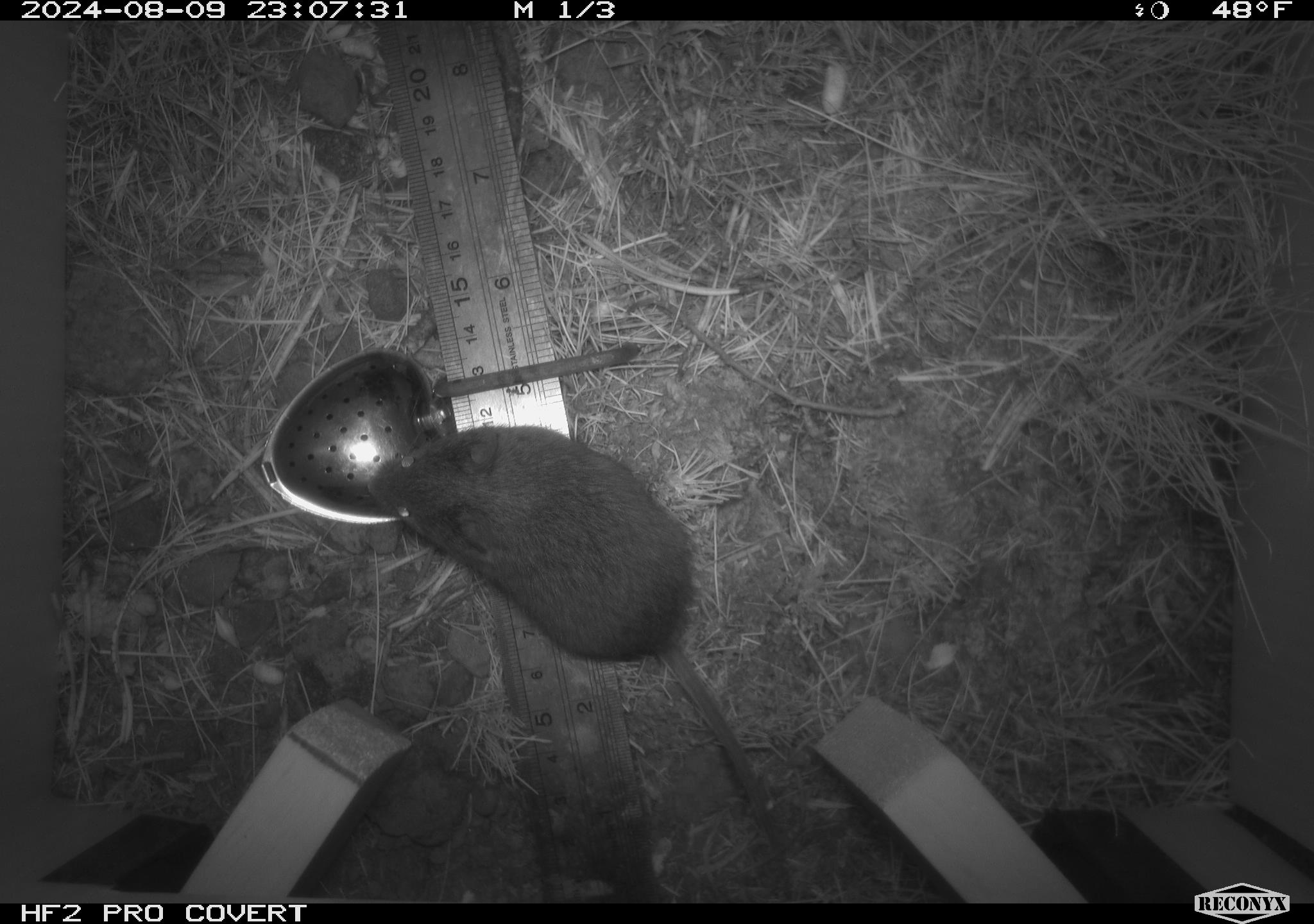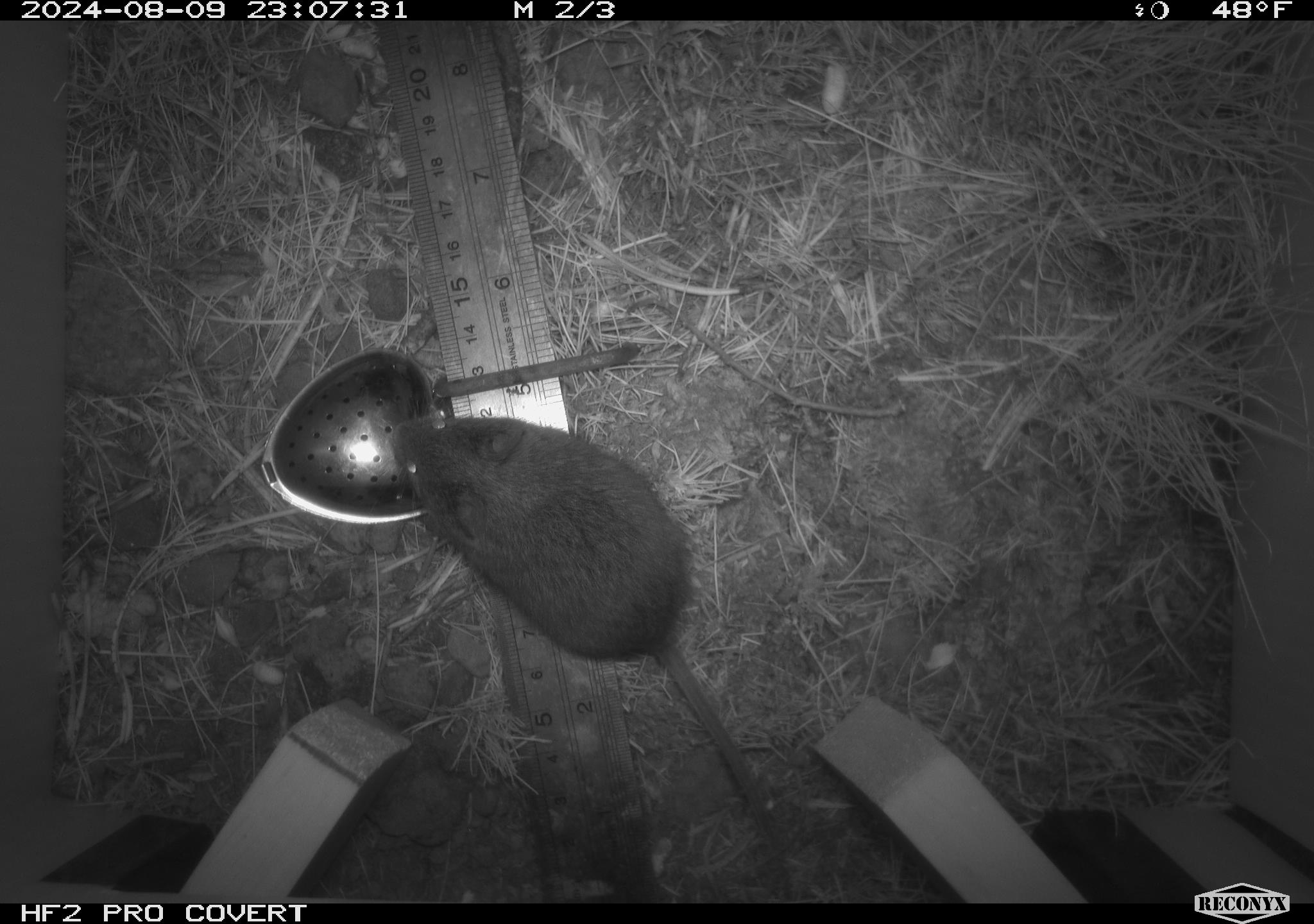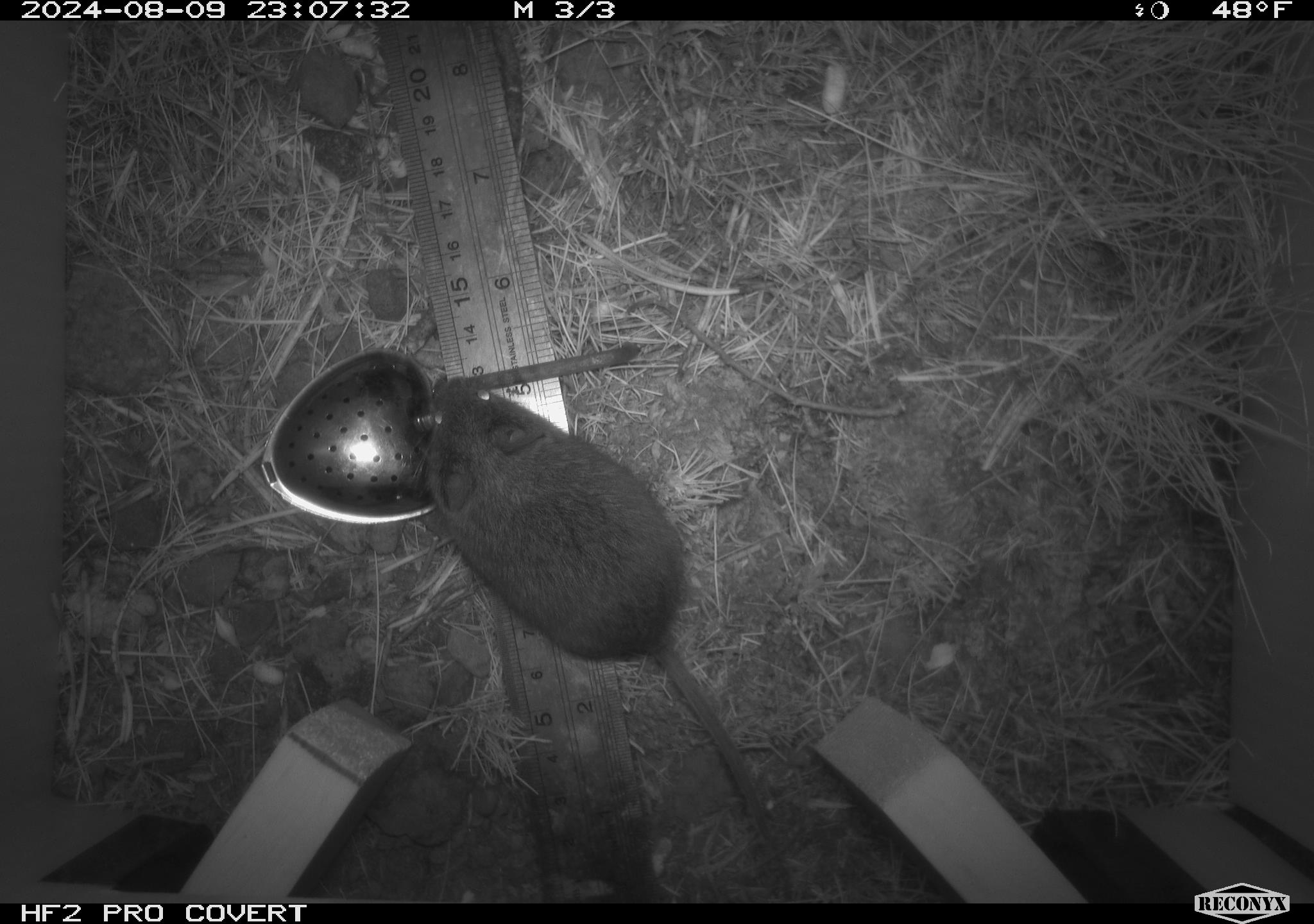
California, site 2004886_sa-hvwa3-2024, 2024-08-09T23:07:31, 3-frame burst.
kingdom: Animalia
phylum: Chordata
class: Mammalia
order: Rodentia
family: Cricetidae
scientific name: Arvicolinae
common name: voles, lemmings, and muskrats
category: arvicolinae subfamily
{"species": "arvicolinae subfamily (voles, lemmings, and muskrats) (Arvicolinae)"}